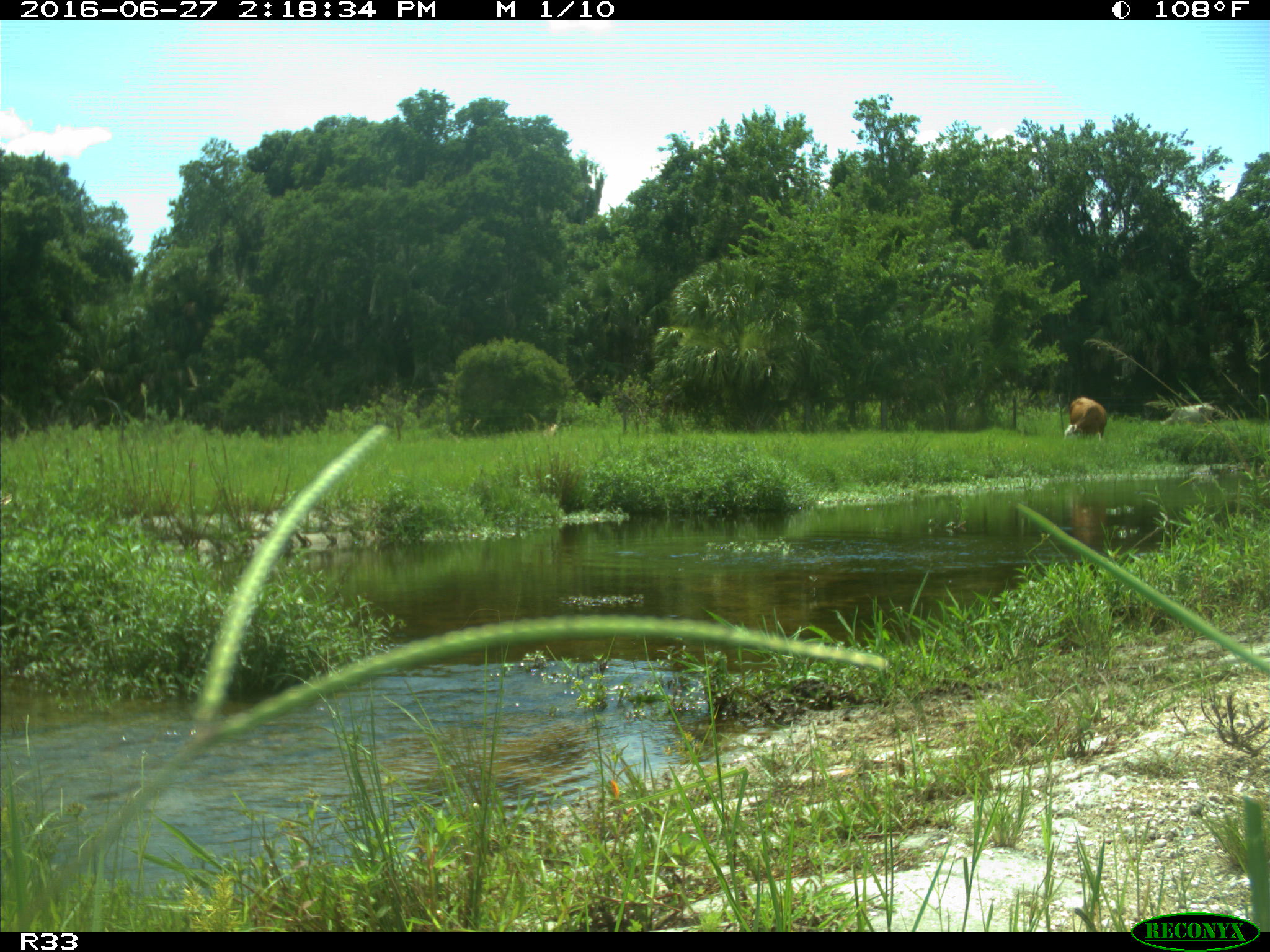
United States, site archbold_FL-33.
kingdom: Animalia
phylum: Chordata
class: Mammalia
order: Artiodactyla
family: Bovidae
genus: Bos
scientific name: Bos taurus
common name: domestic cow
Bos taurus (domestic cow).